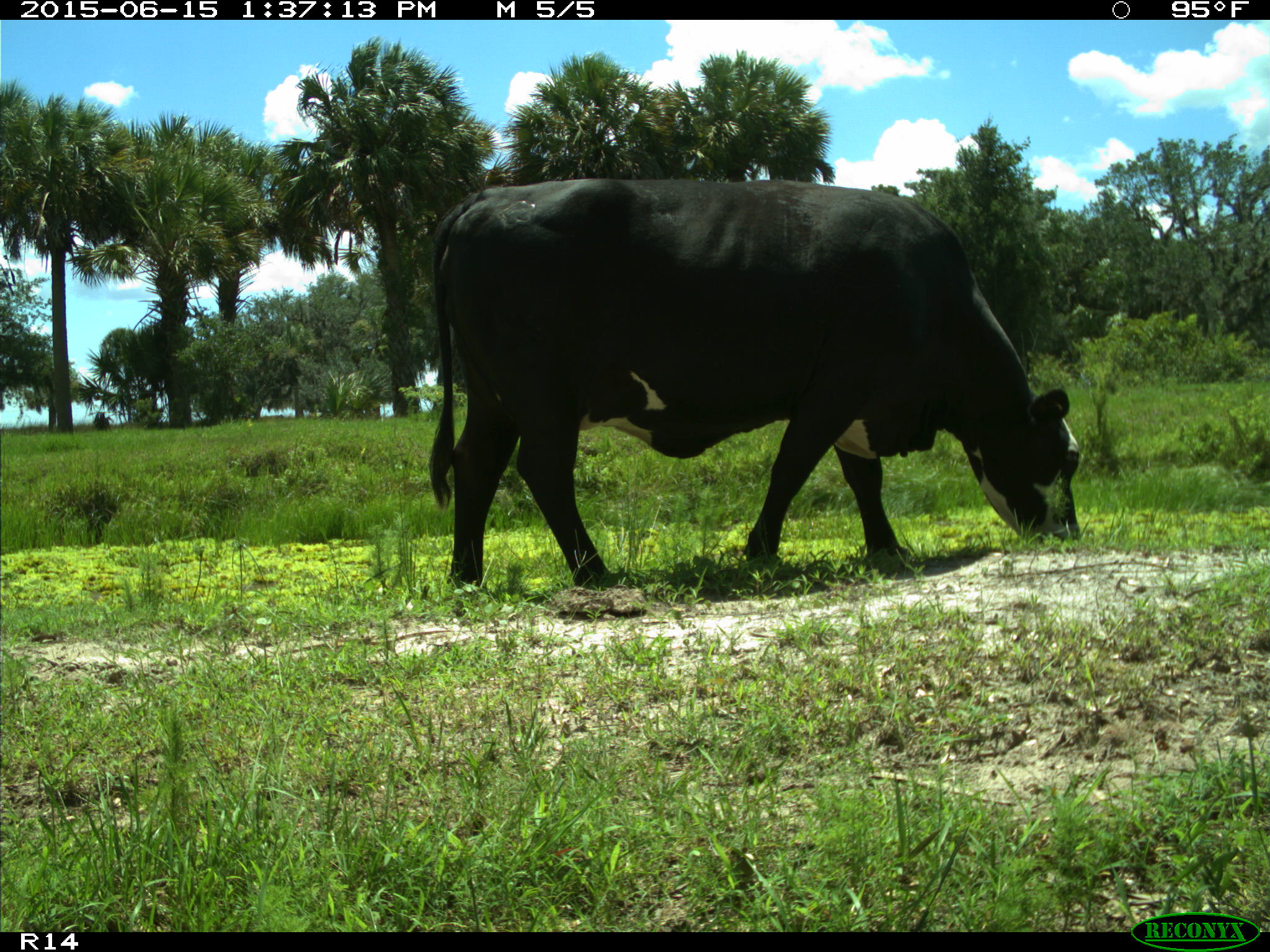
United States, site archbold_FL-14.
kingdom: Animalia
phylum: Chordata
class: Mammalia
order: Artiodactyla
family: Bovidae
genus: Bos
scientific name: Bos taurus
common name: domestic cow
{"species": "Bos taurus (domestic cow)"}